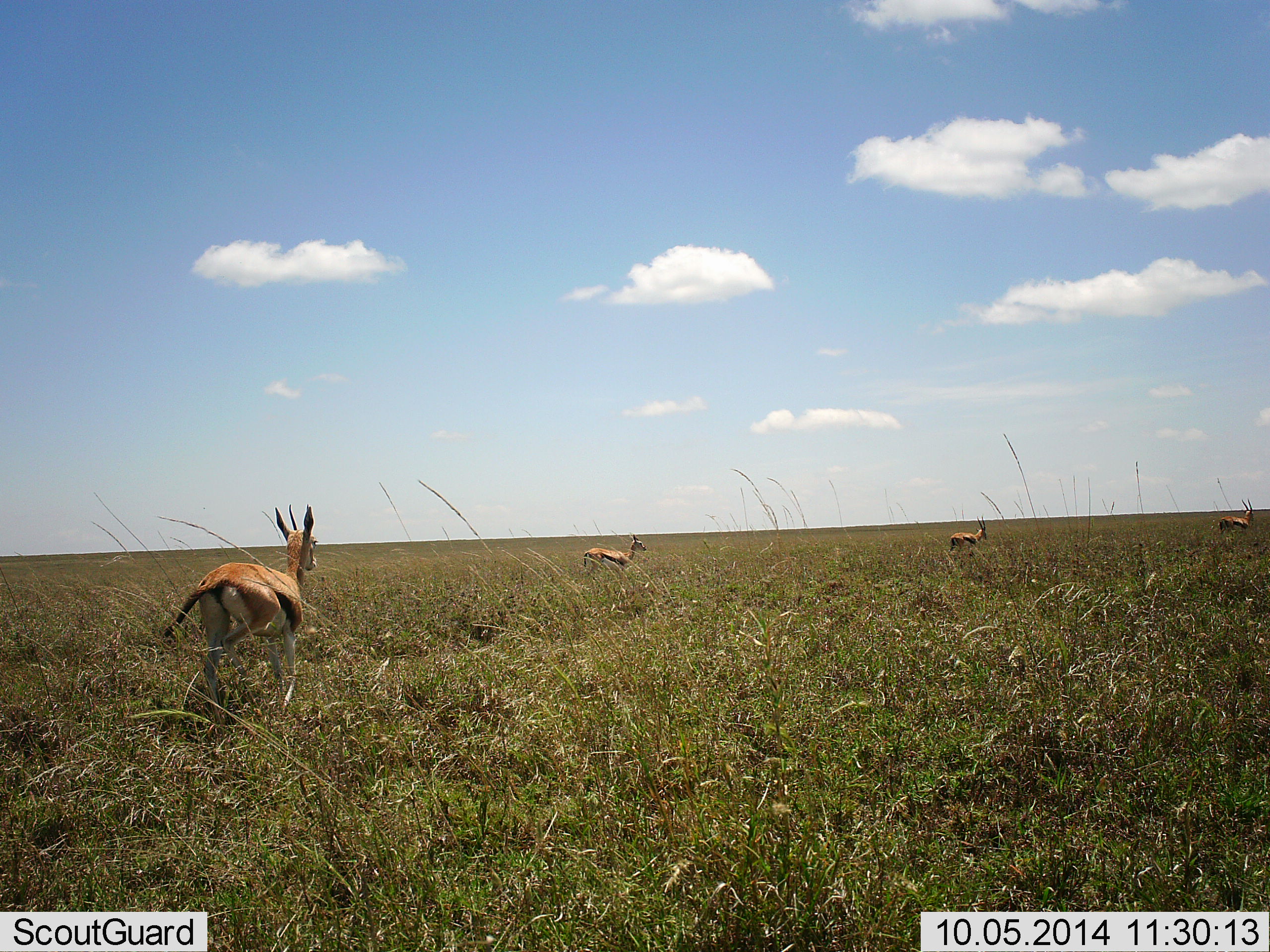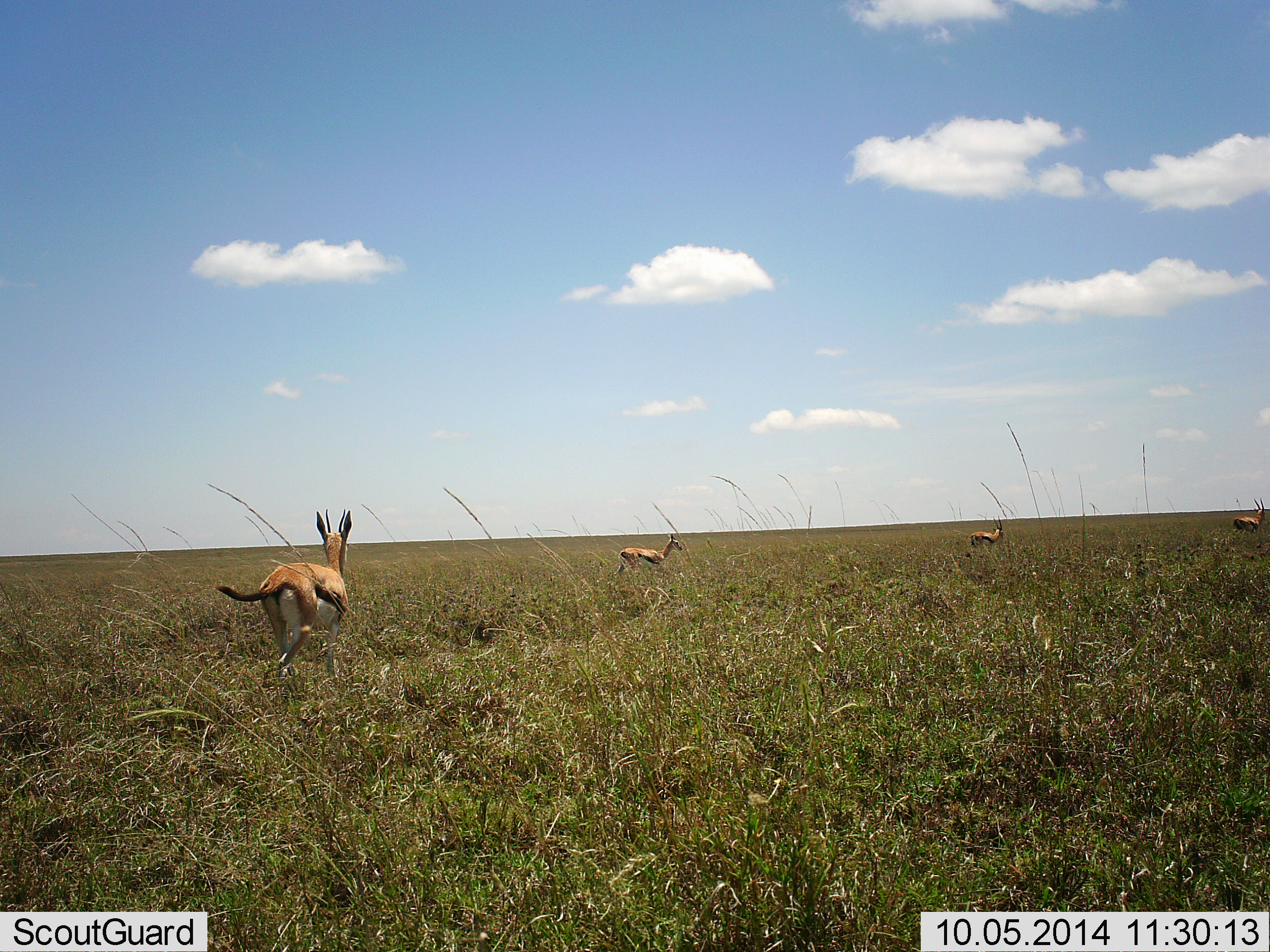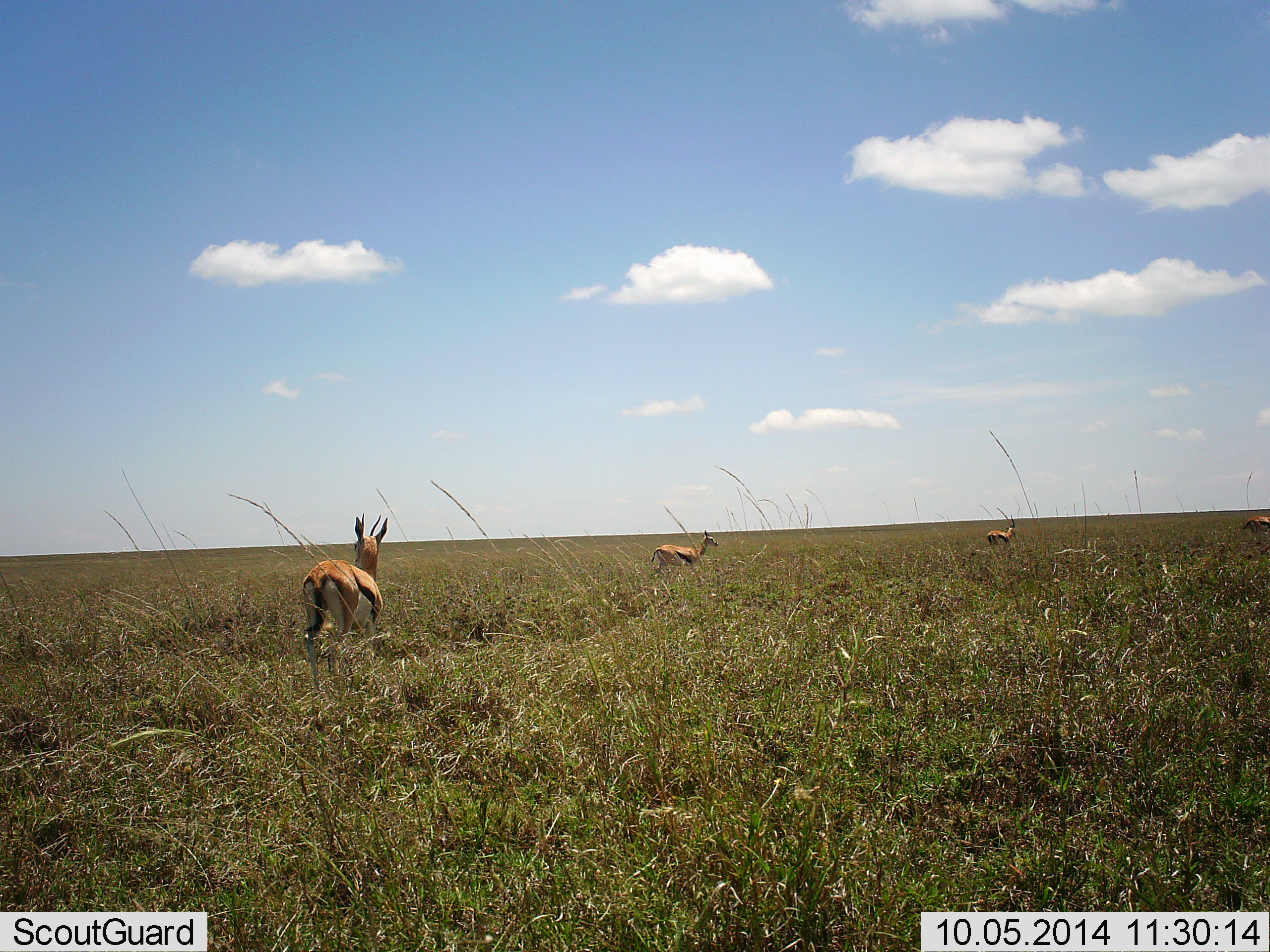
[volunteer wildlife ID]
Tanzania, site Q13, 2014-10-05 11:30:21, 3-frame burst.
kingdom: Animalia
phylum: Chordata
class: Mammalia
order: Artiodactyla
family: Bovidae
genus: Eudorcas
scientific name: Eudorcas thomsonii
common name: thomson's gazelle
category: gazellethomsons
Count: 4.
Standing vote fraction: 0%.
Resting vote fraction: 0%.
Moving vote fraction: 100%.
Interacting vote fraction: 0%.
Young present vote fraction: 0%.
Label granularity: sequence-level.